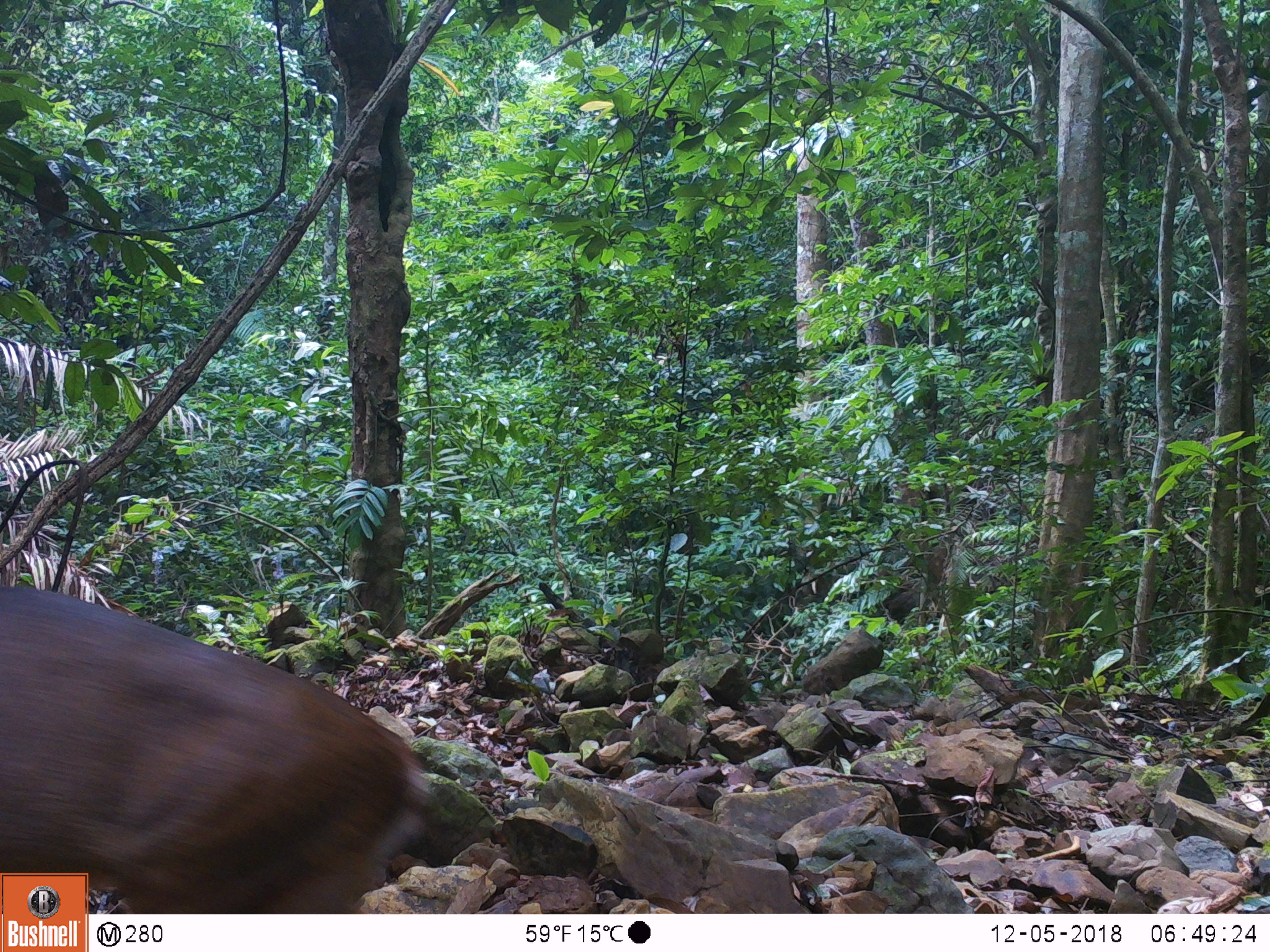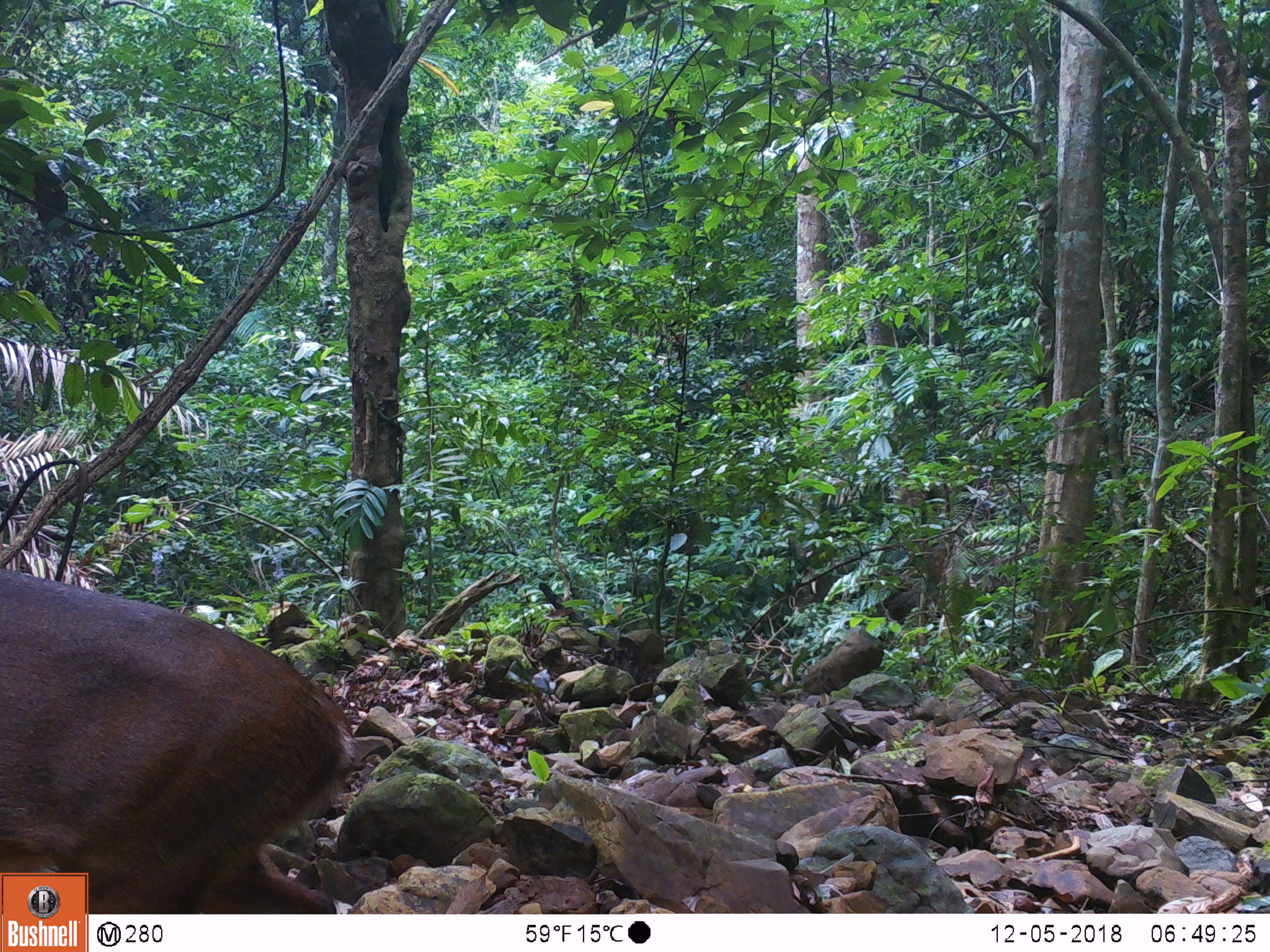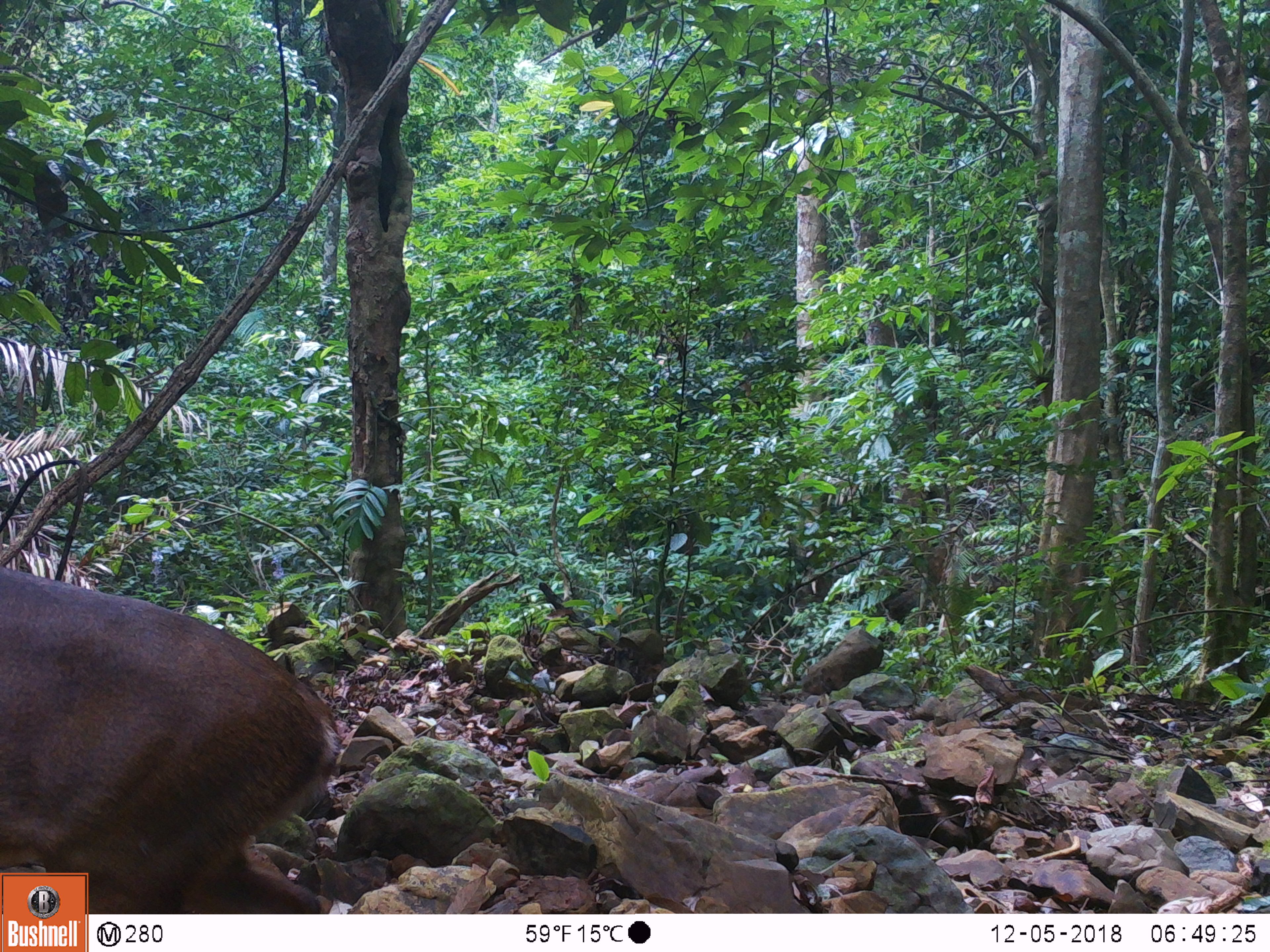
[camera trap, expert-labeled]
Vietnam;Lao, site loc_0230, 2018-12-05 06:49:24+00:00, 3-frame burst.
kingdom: Animalia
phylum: Chordata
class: Mammalia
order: Artiodactyla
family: Cervidae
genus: Muntiacus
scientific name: Muntiacus vuquangensis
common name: large-antlered muntjac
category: large antlered muntjac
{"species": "large antlered muntjac (large-antlered muntjac) (Muntiacus vuquangensis)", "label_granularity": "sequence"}